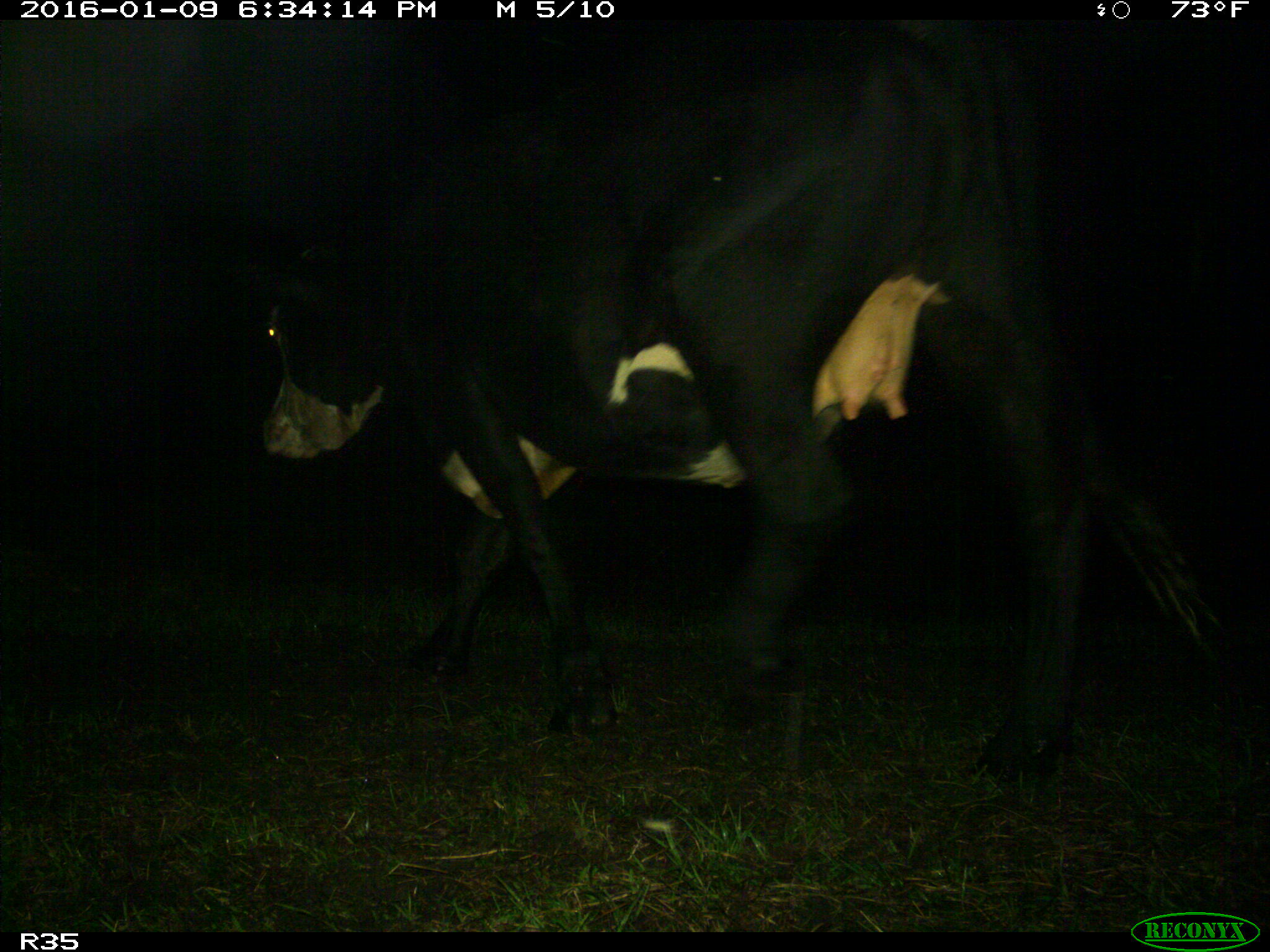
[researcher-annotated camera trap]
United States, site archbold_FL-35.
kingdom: Animalia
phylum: Chordata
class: Mammalia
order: Artiodactyla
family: Bovidae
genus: Bos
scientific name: Bos taurus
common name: domestic cow